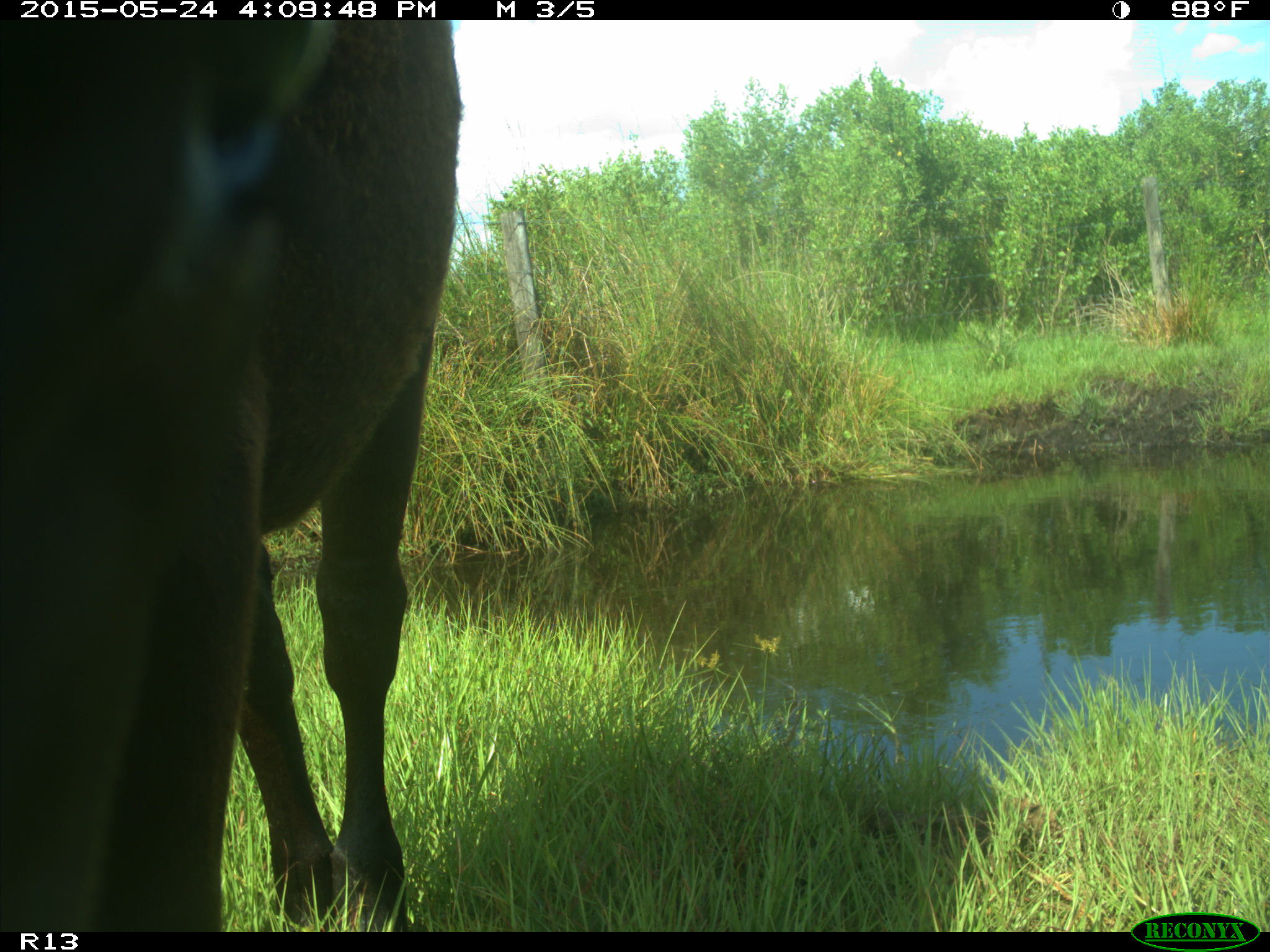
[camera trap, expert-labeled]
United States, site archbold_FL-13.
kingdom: Animalia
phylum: Chordata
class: Mammalia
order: Artiodactyla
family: Bovidae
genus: Bos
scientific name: Bos taurus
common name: domestic cow